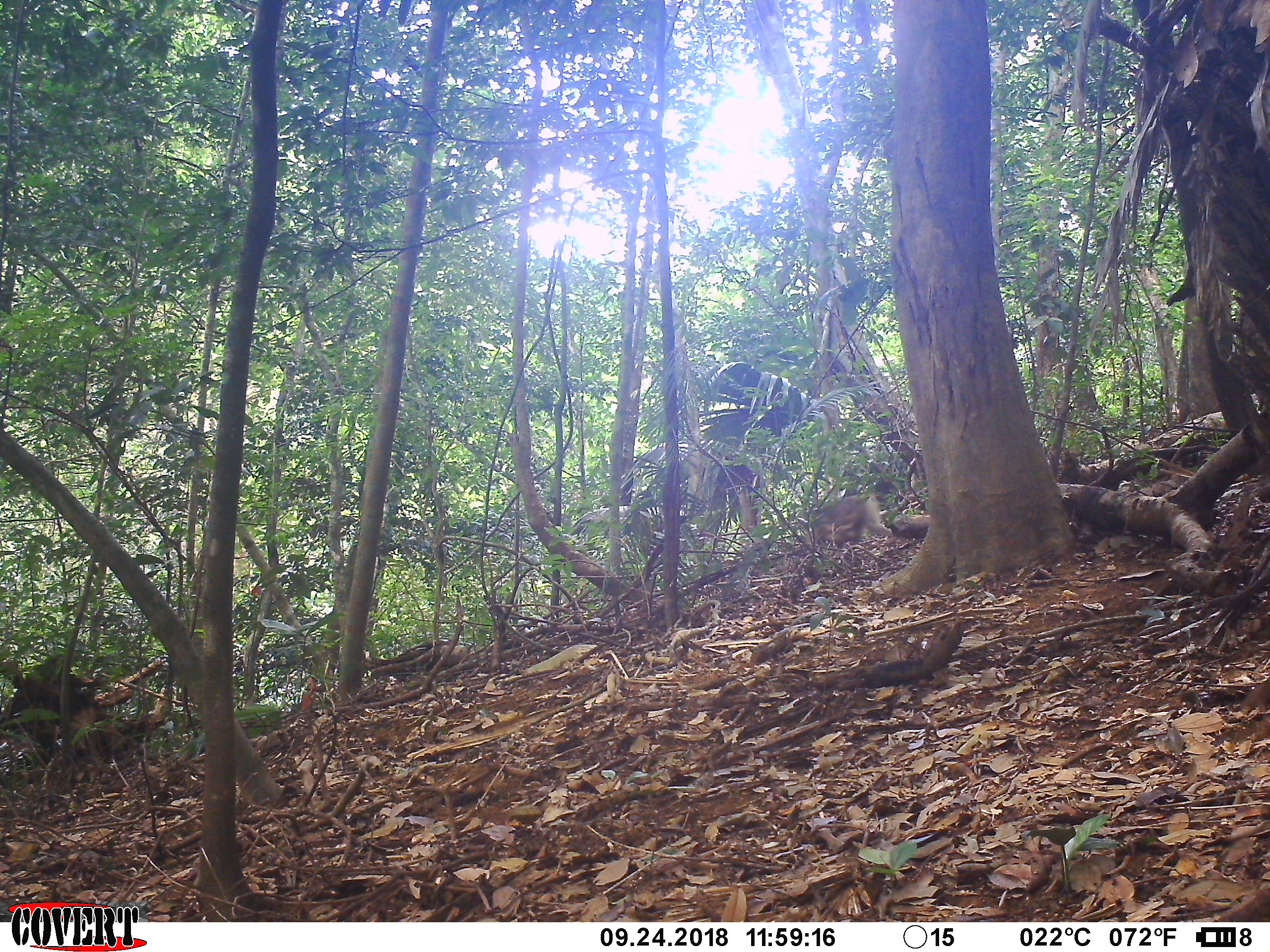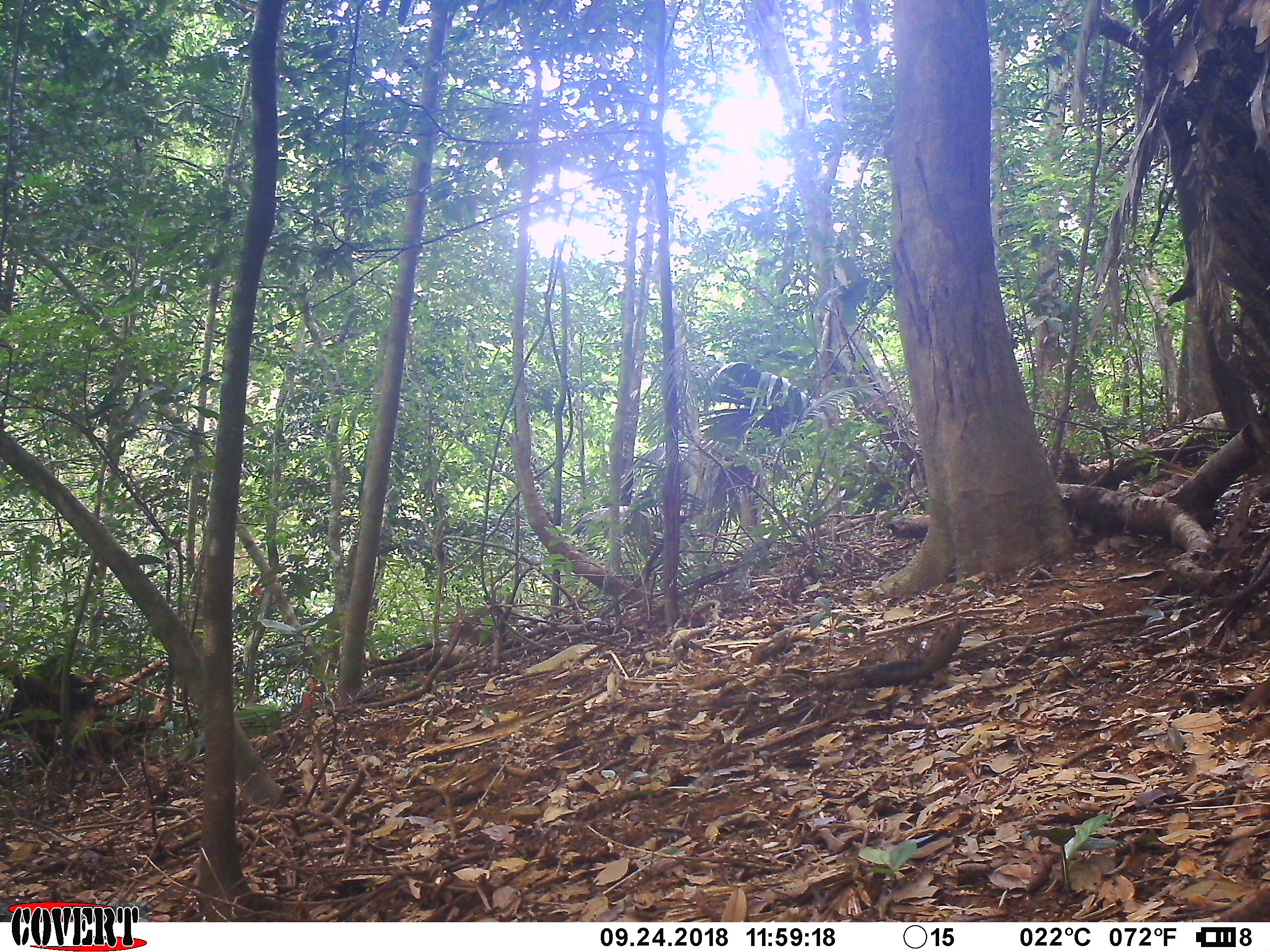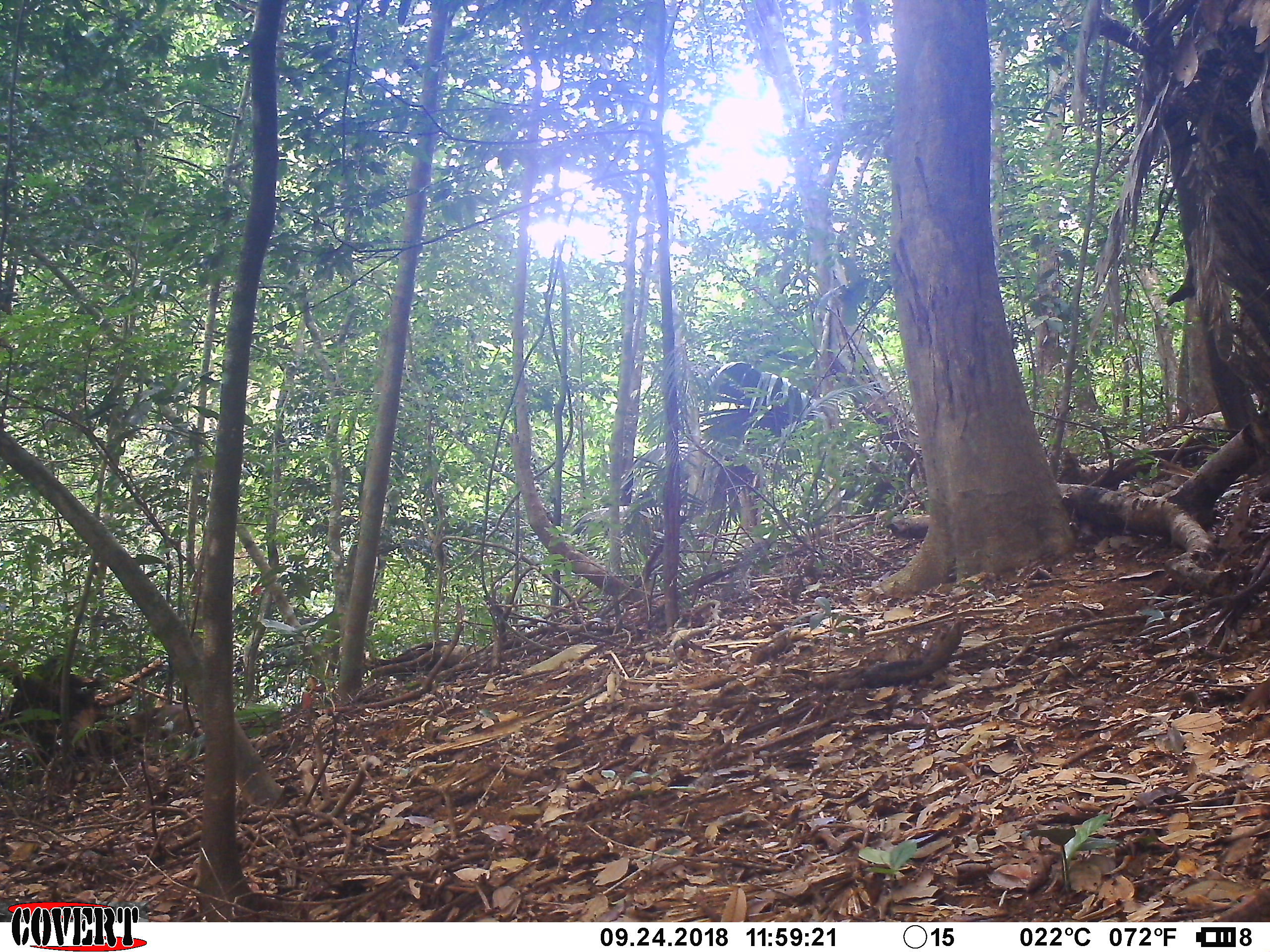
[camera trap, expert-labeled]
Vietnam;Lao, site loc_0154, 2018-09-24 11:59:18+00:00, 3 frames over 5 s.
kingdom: Animalia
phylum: Chordata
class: Mammalia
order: Primates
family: Cercopithecidae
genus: Macaca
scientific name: Macaca nemestrina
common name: pig-tailed macaque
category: pig tailed macaque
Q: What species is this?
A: Pig tailed macaque (pig-tailed macaque) (Macaca nemestrina).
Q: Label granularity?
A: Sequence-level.